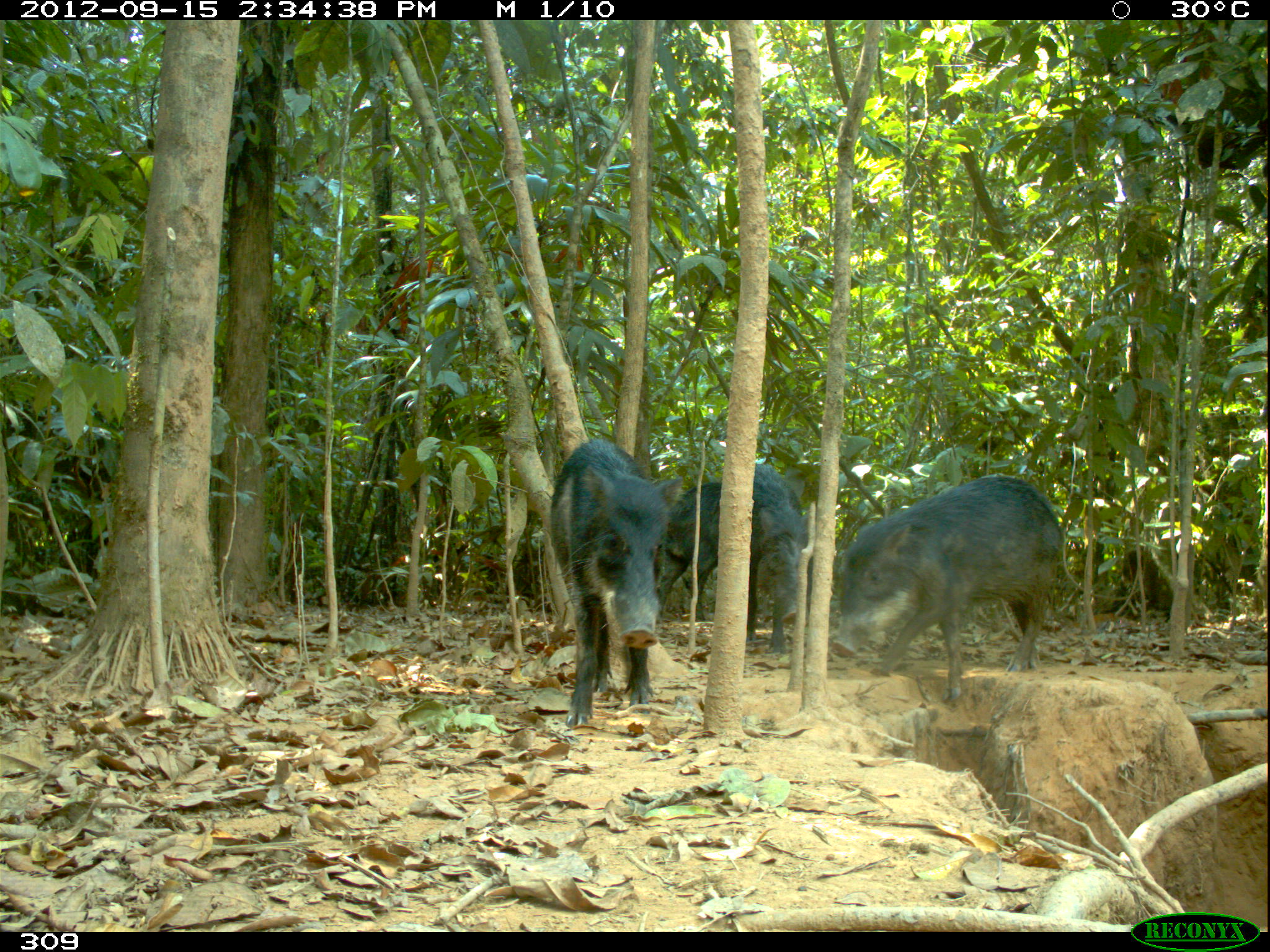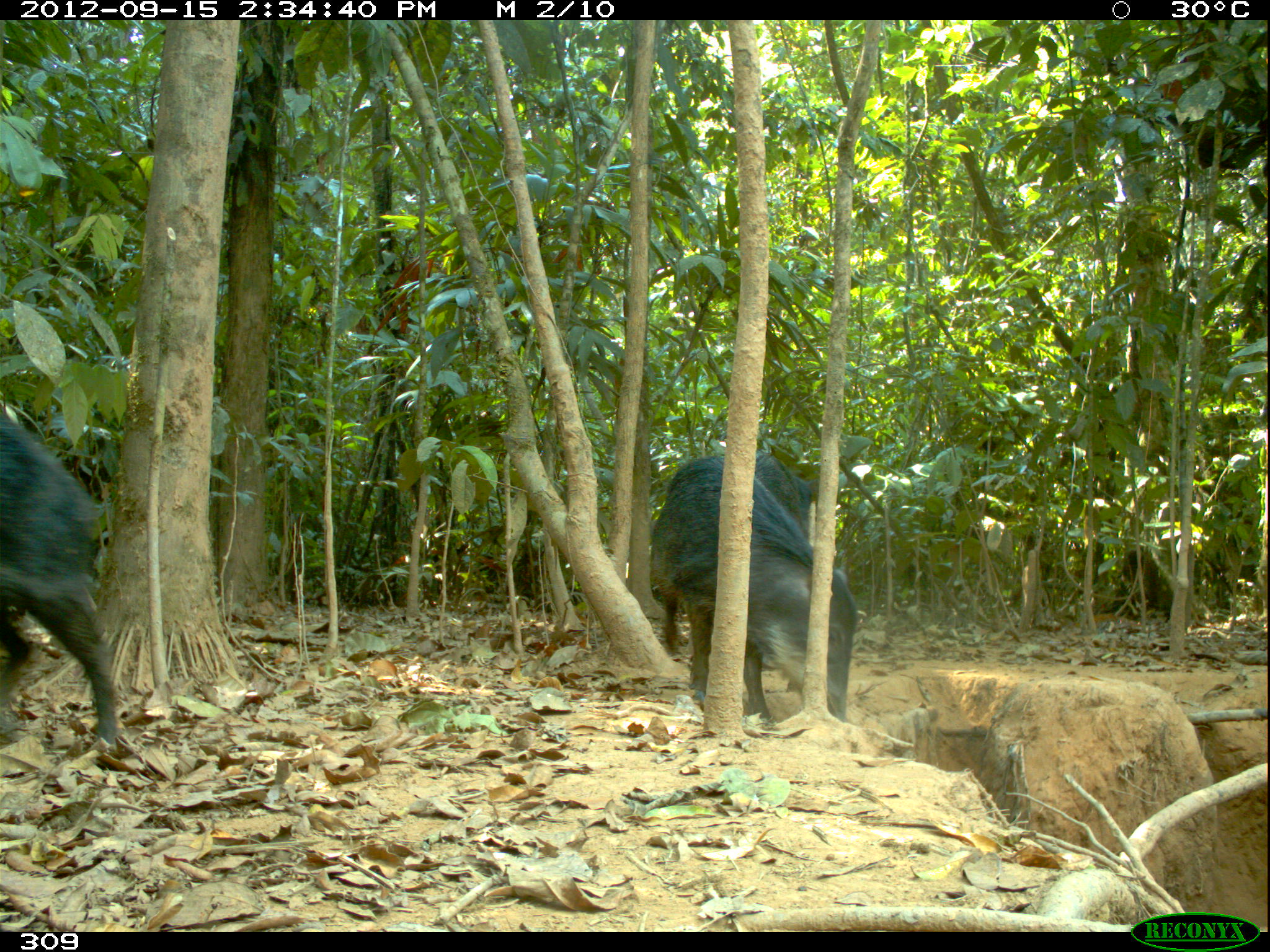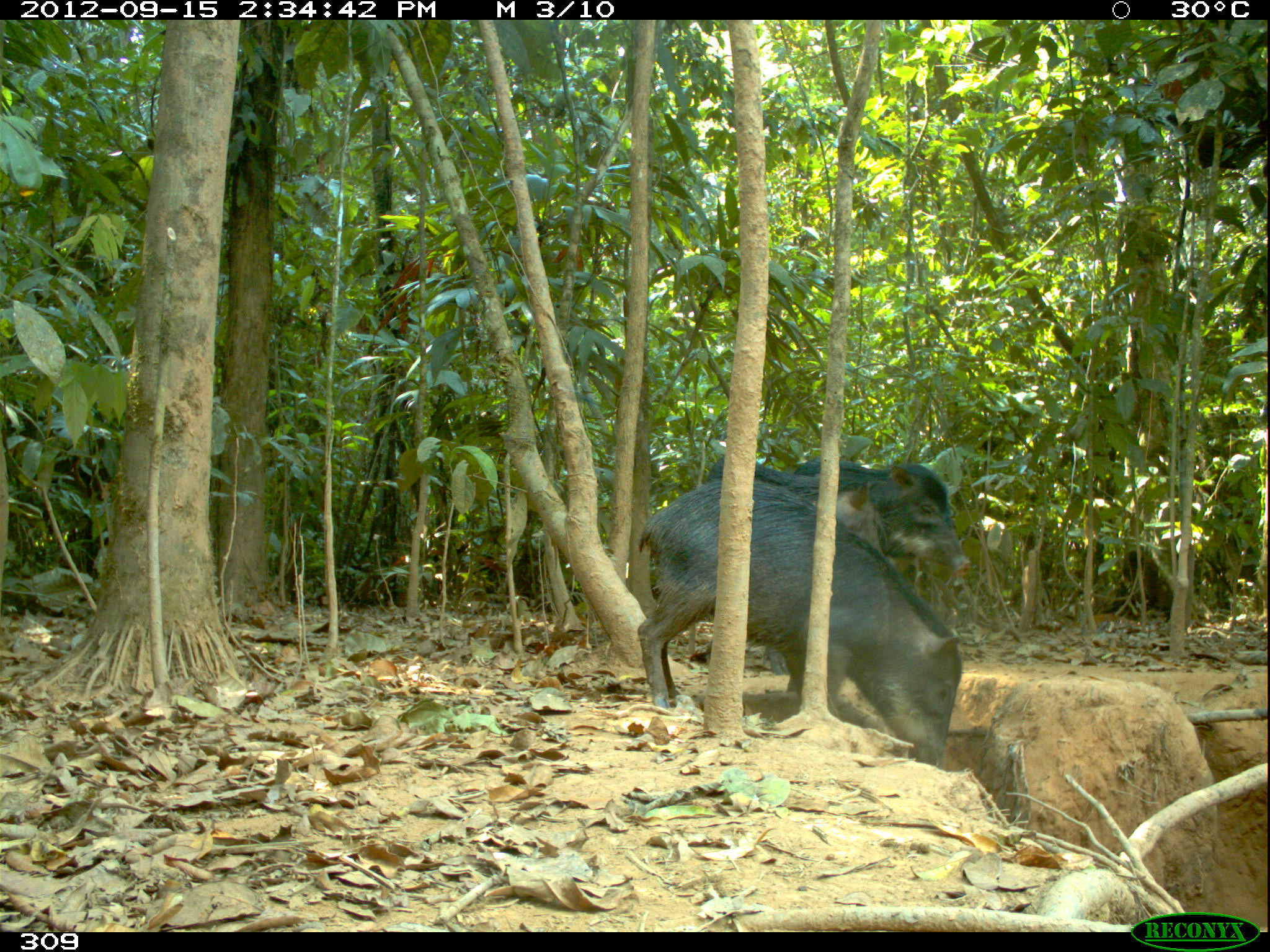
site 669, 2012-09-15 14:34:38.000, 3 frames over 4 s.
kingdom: Animalia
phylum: Chordata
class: Mammalia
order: Artiodactyla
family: Tayassuidae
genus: Tayassu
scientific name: Tayassu pecari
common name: white-lipped peccary